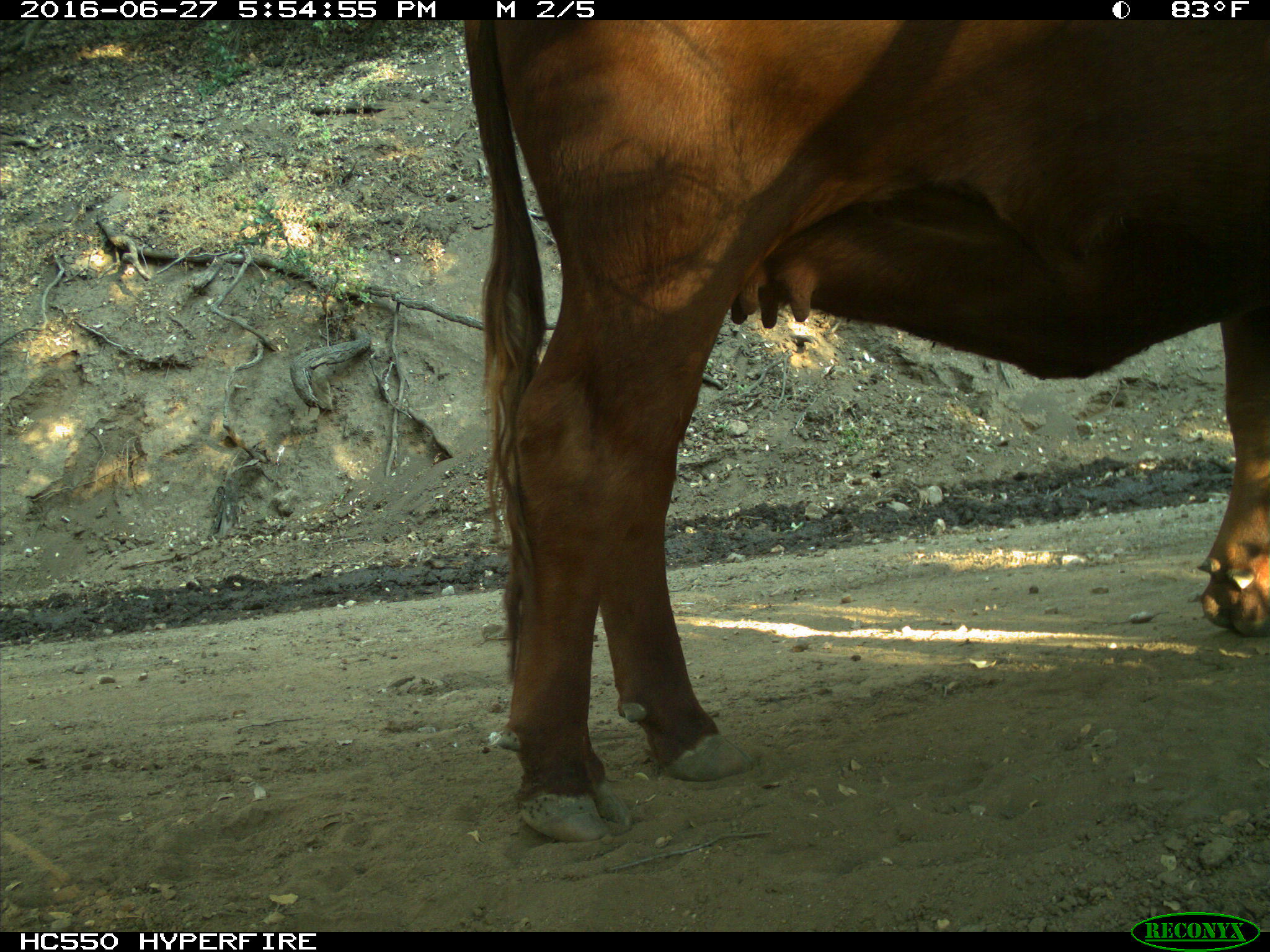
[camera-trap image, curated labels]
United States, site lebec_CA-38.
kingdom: Animalia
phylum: Chordata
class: Mammalia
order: Artiodactyla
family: Bovidae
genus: Bos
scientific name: Bos taurus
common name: domestic cow